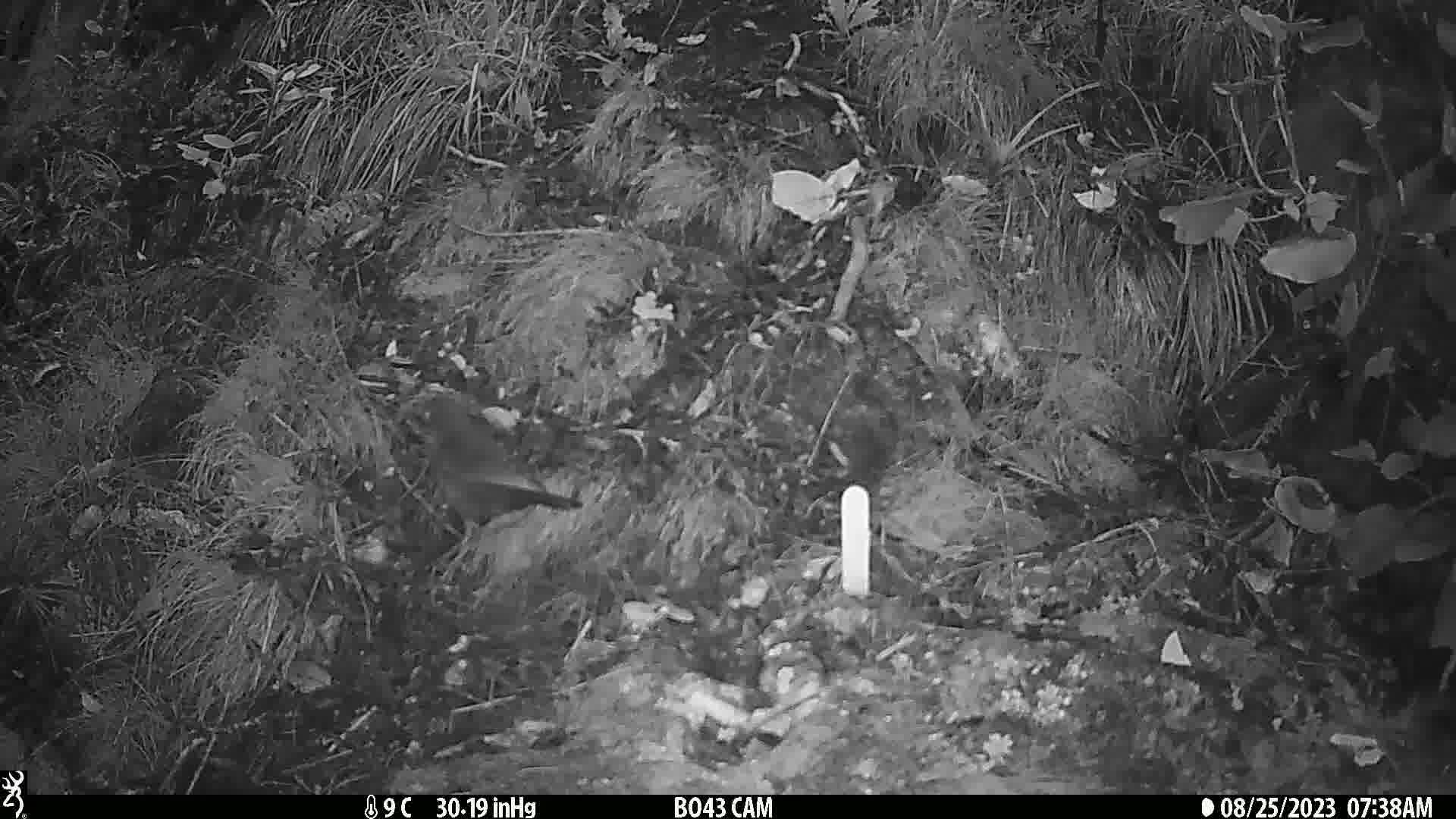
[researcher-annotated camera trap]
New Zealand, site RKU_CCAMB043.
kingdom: Animalia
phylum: Chordata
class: Aves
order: Passeriformes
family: Turdidae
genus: Turdus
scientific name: Turdus merula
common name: eurasian blackbird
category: blackbird